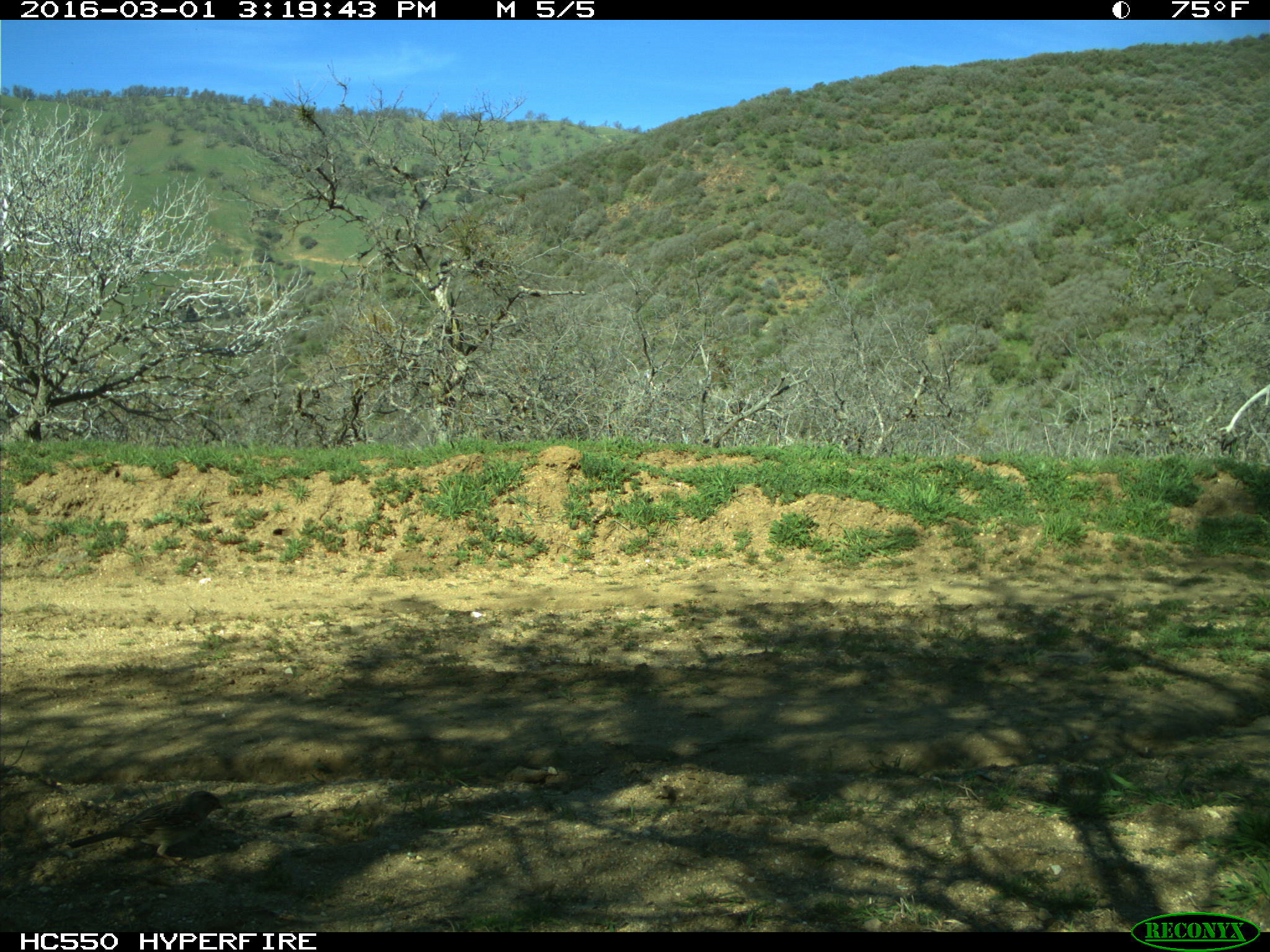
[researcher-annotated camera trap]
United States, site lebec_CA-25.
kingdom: Animalia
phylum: Chordata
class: Aves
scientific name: Aves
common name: birds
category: unidentified bird